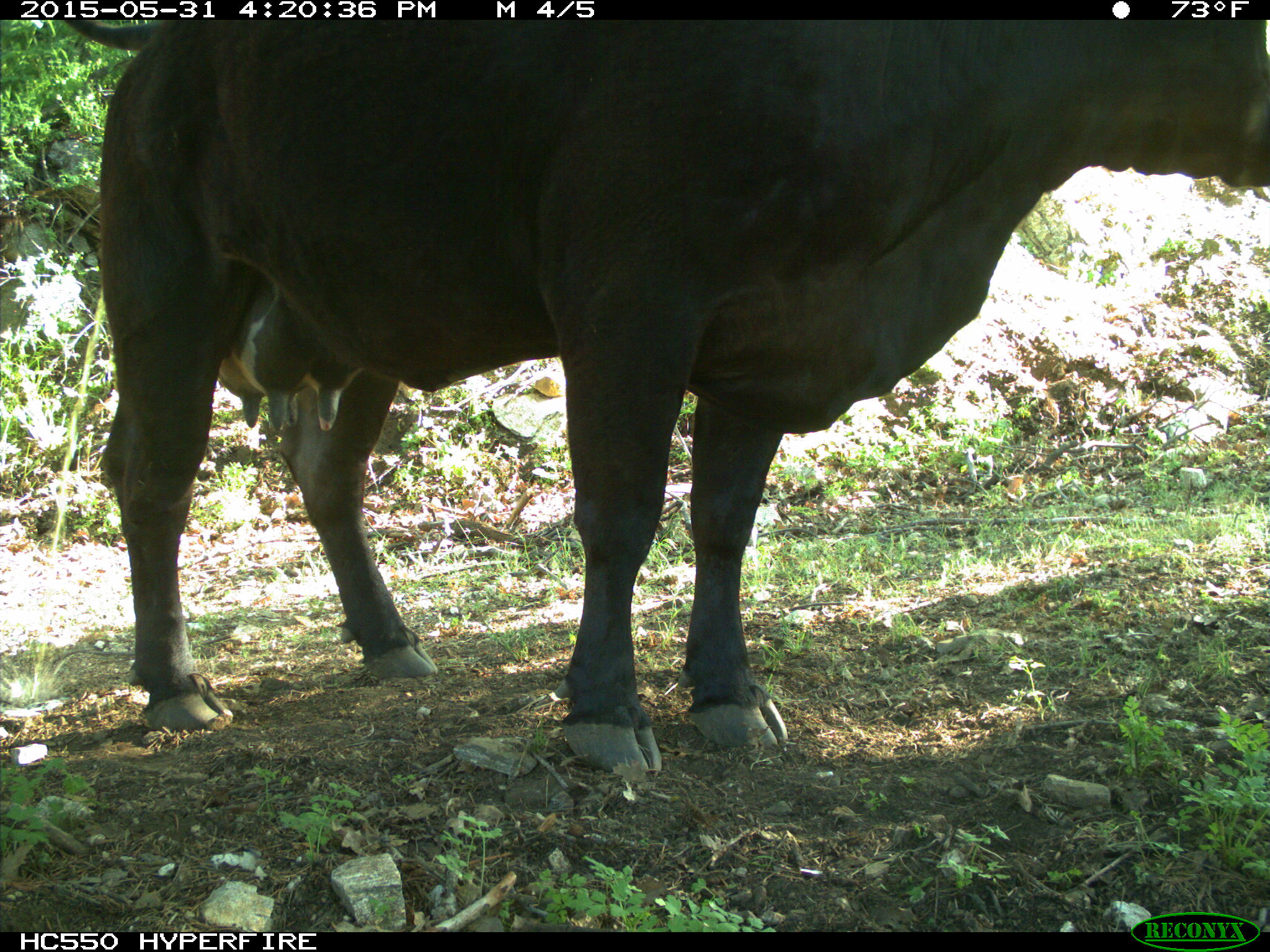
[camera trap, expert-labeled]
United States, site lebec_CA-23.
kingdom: Animalia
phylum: Chordata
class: Mammalia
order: Artiodactyla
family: Bovidae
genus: Bos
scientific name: Bos taurus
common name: domestic cow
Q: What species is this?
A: Bos taurus (domestic cow).